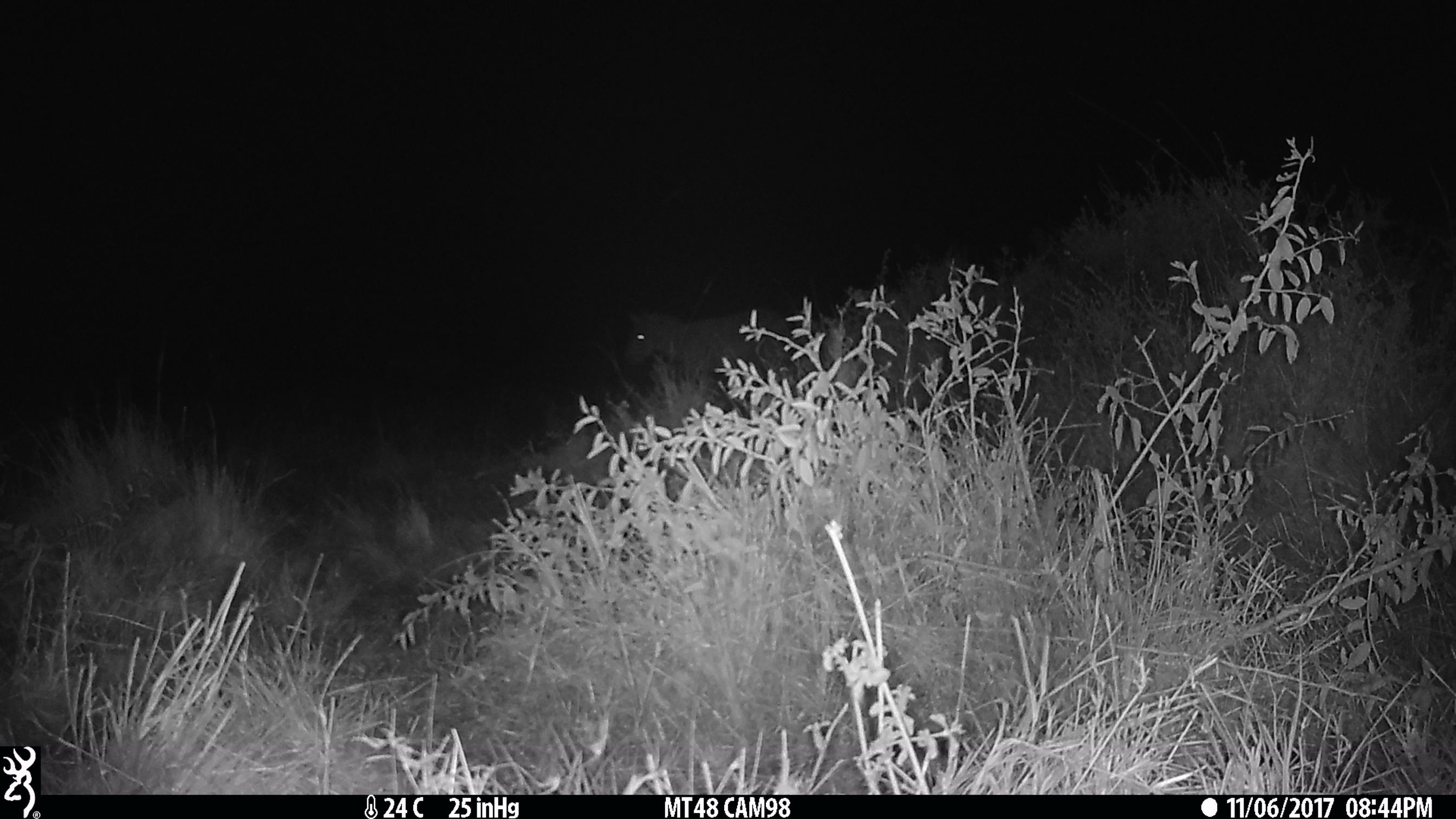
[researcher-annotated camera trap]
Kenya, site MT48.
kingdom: Animalia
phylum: Chordata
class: Mammalia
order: Perissodactyla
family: Equidae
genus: Equus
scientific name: Equus quagga burchellii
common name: burchell's zebra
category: zebra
Zebra (burchell's zebra) (Equus quagga burchellii).